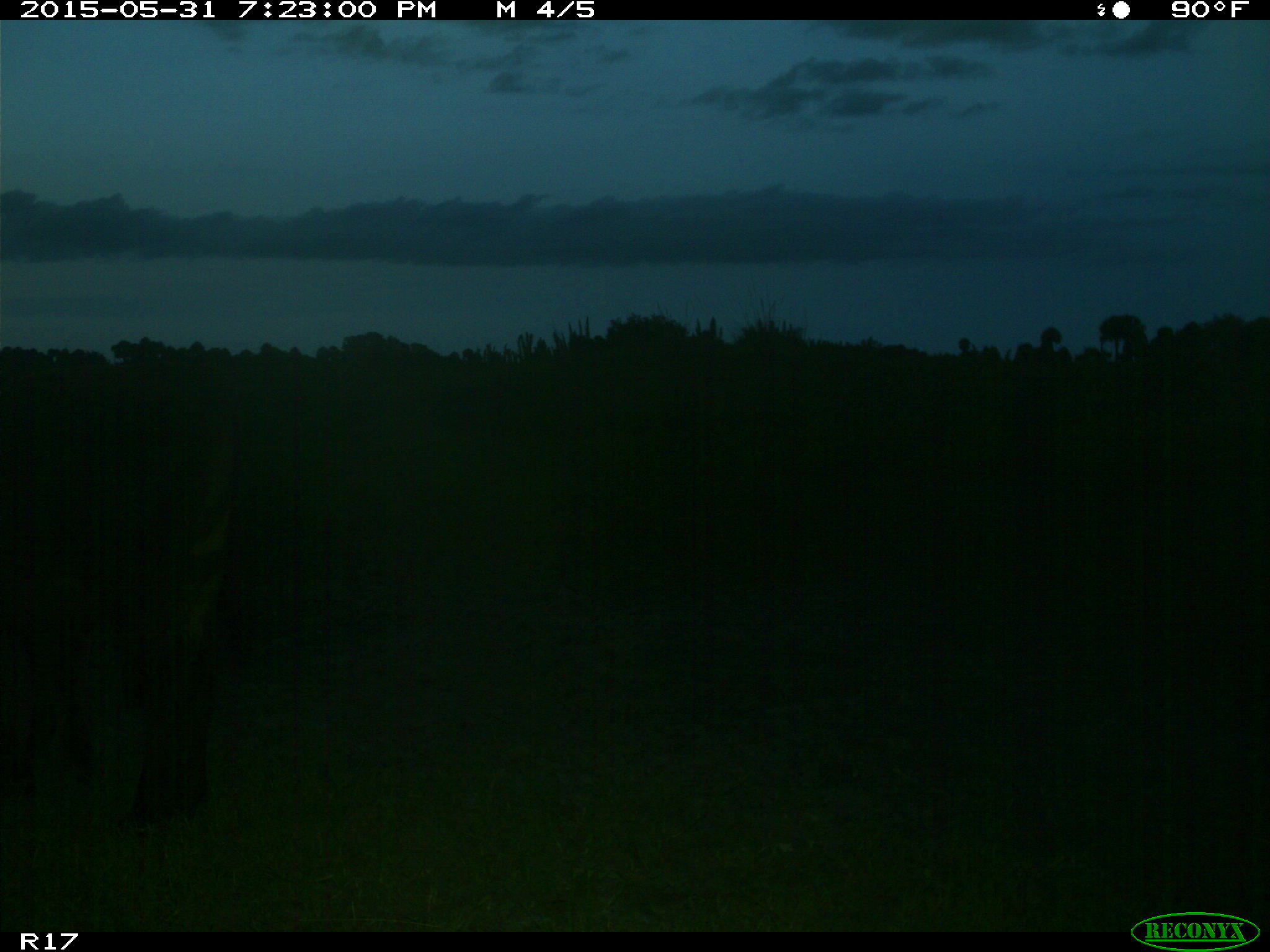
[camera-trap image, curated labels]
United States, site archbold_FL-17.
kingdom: Animalia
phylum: Chordata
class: Mammalia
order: Artiodactyla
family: Bovidae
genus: Bos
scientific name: Bos taurus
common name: domestic cow